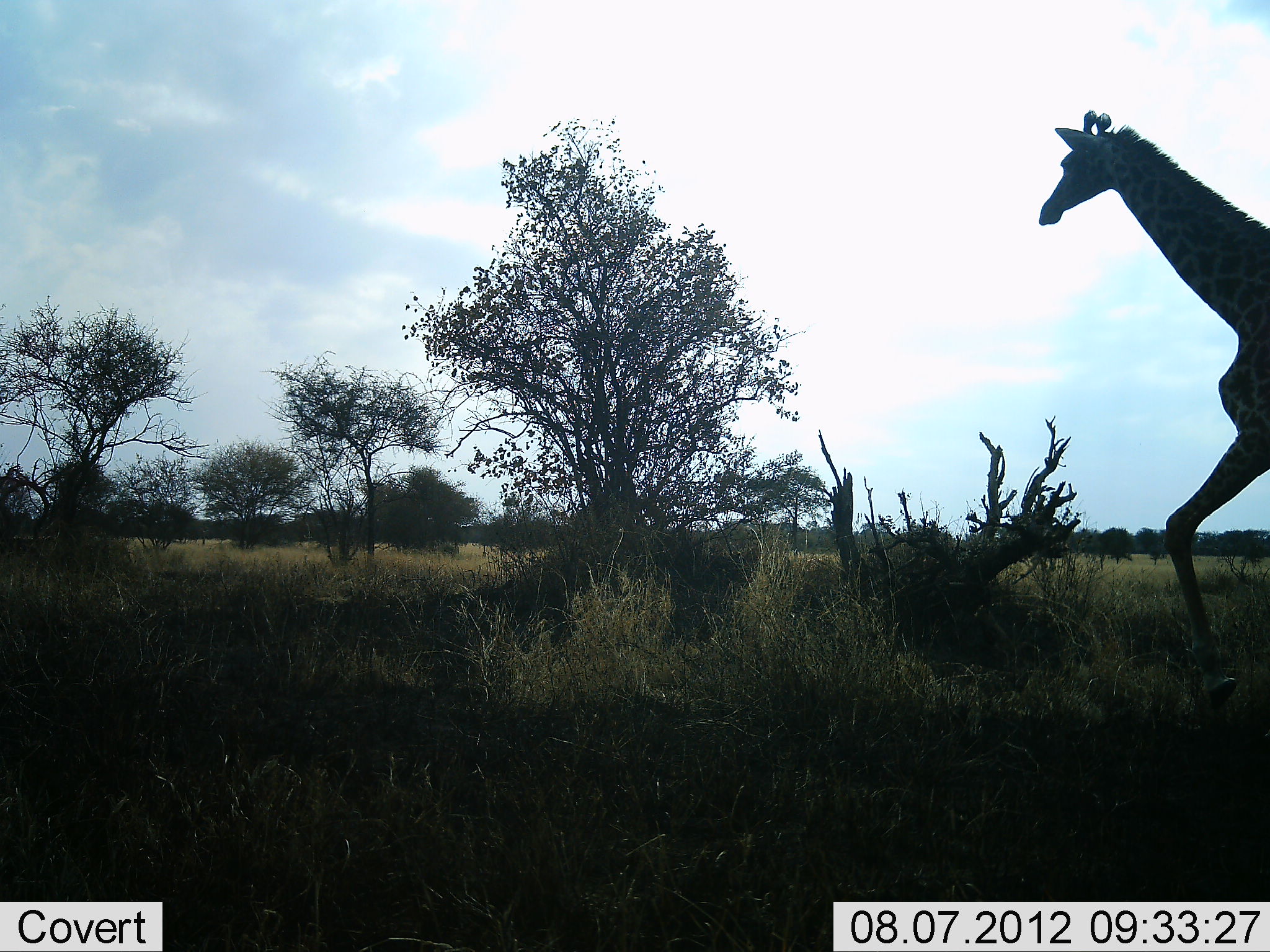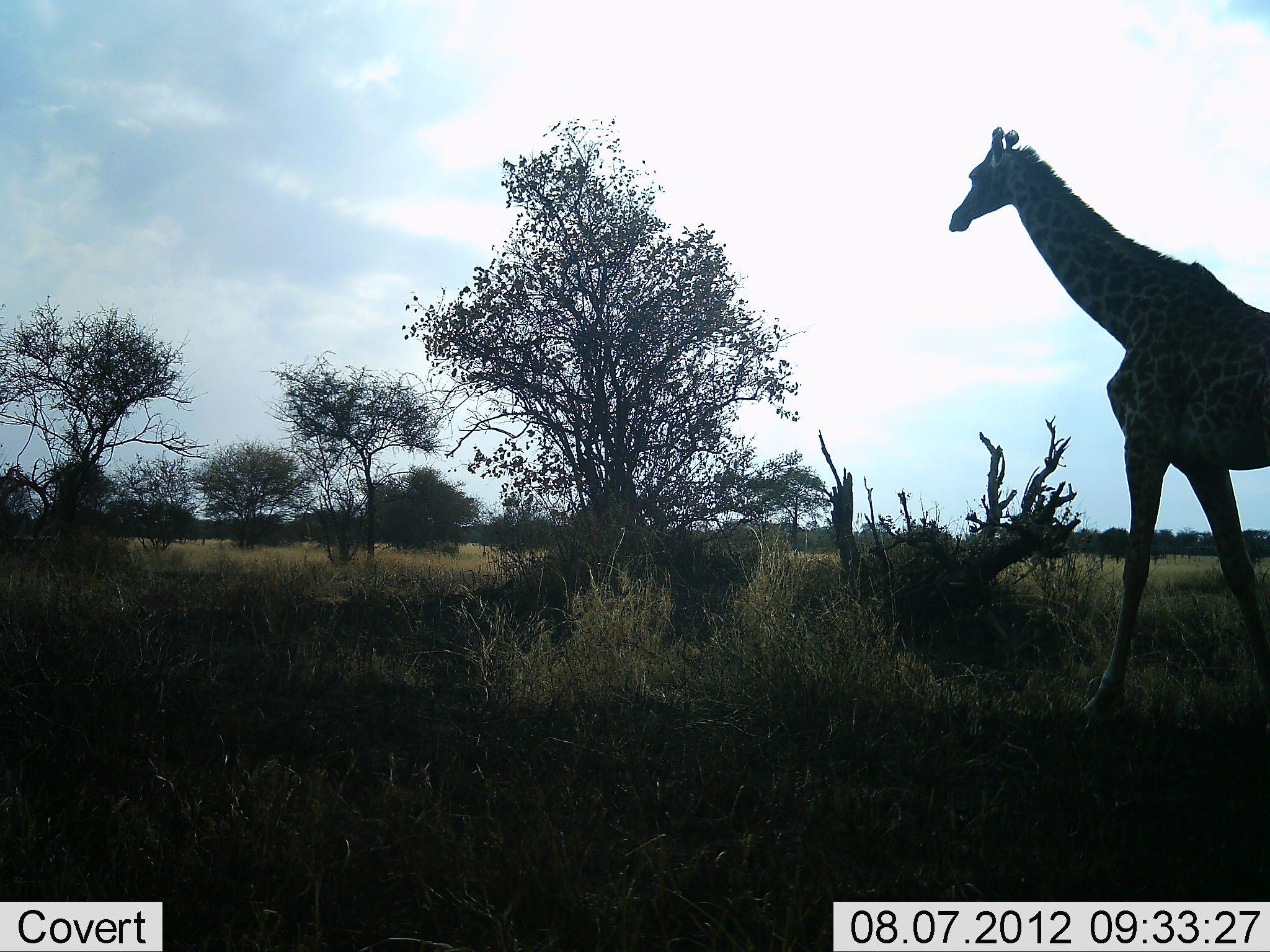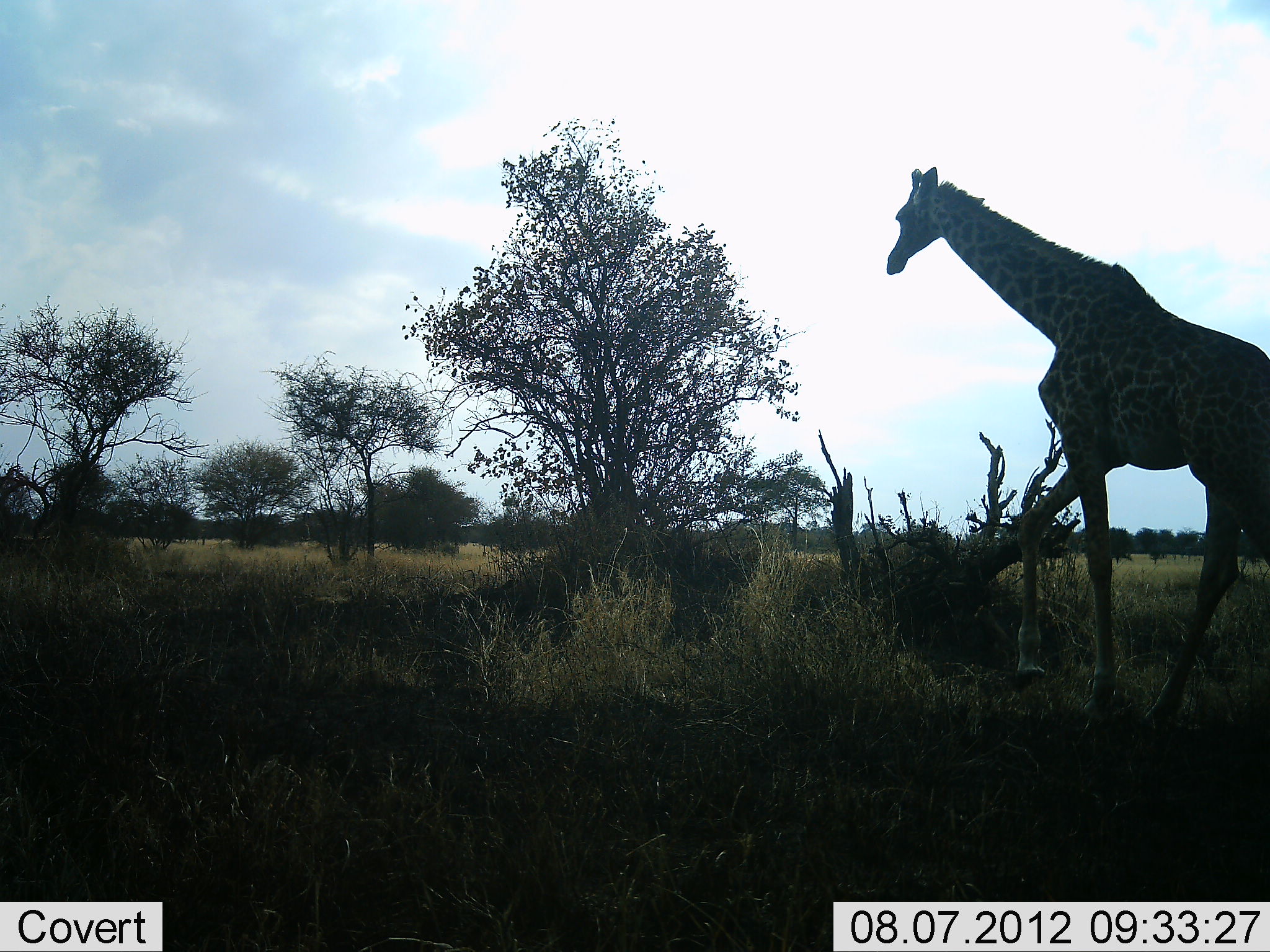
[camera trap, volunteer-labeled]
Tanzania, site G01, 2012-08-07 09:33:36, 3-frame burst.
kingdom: Animalia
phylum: Chordata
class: Mammalia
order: Artiodactyla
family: Giraffidae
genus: Giraffa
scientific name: Giraffa camelopardalis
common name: giraffe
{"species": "giraffe (Giraffa camelopardalis)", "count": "1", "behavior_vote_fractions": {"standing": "0%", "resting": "0%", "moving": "100%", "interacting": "0%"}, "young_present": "0%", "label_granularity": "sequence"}